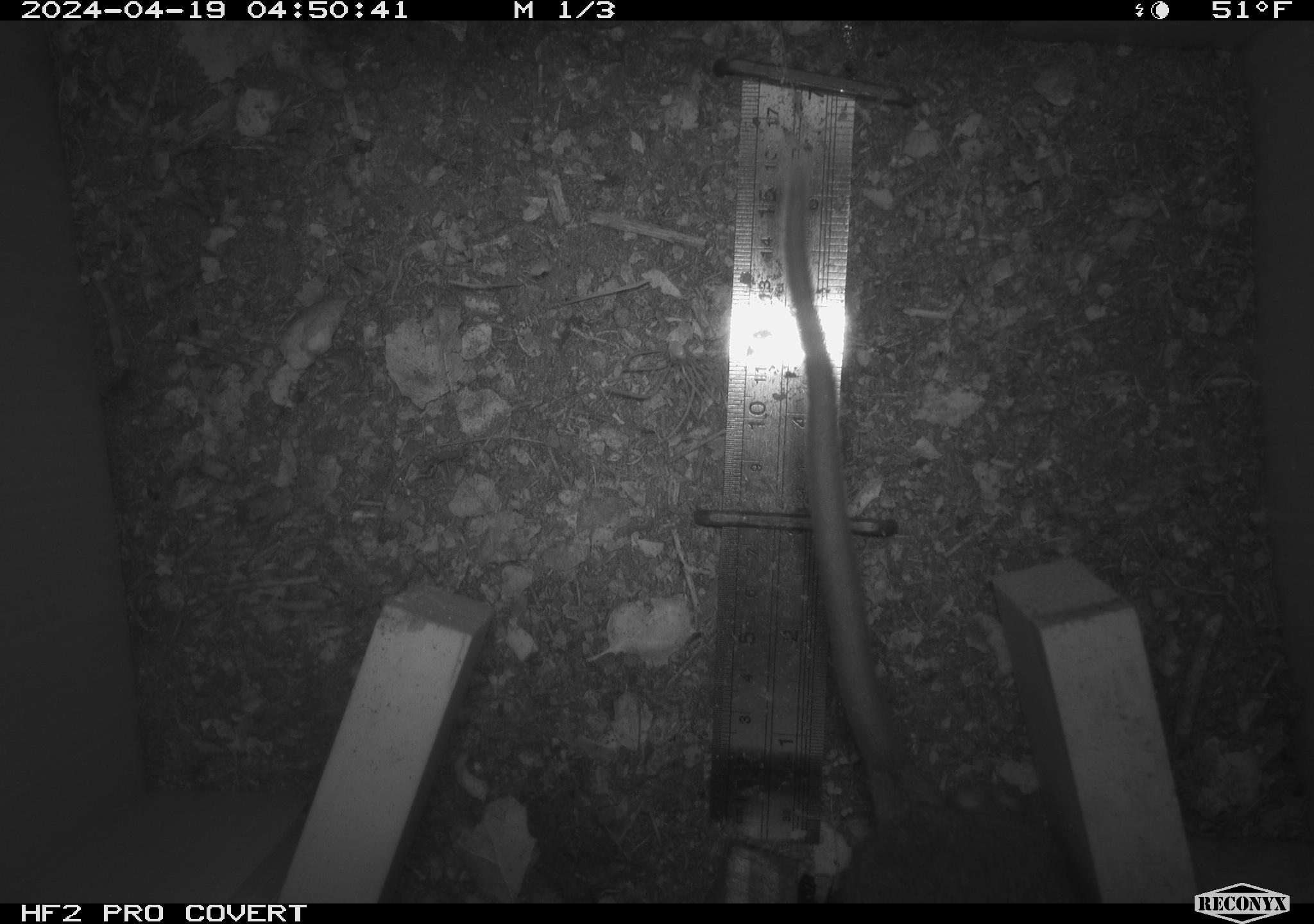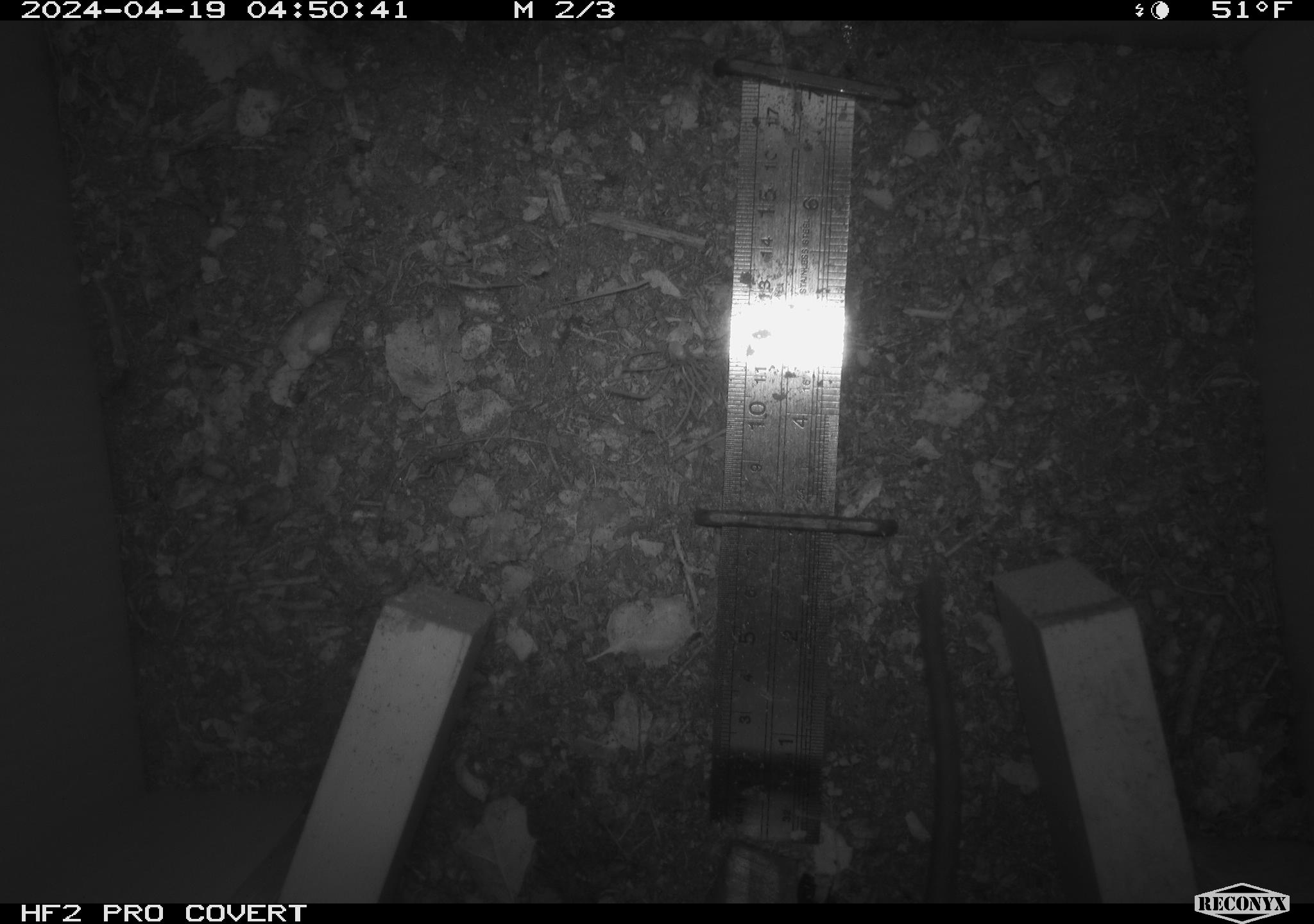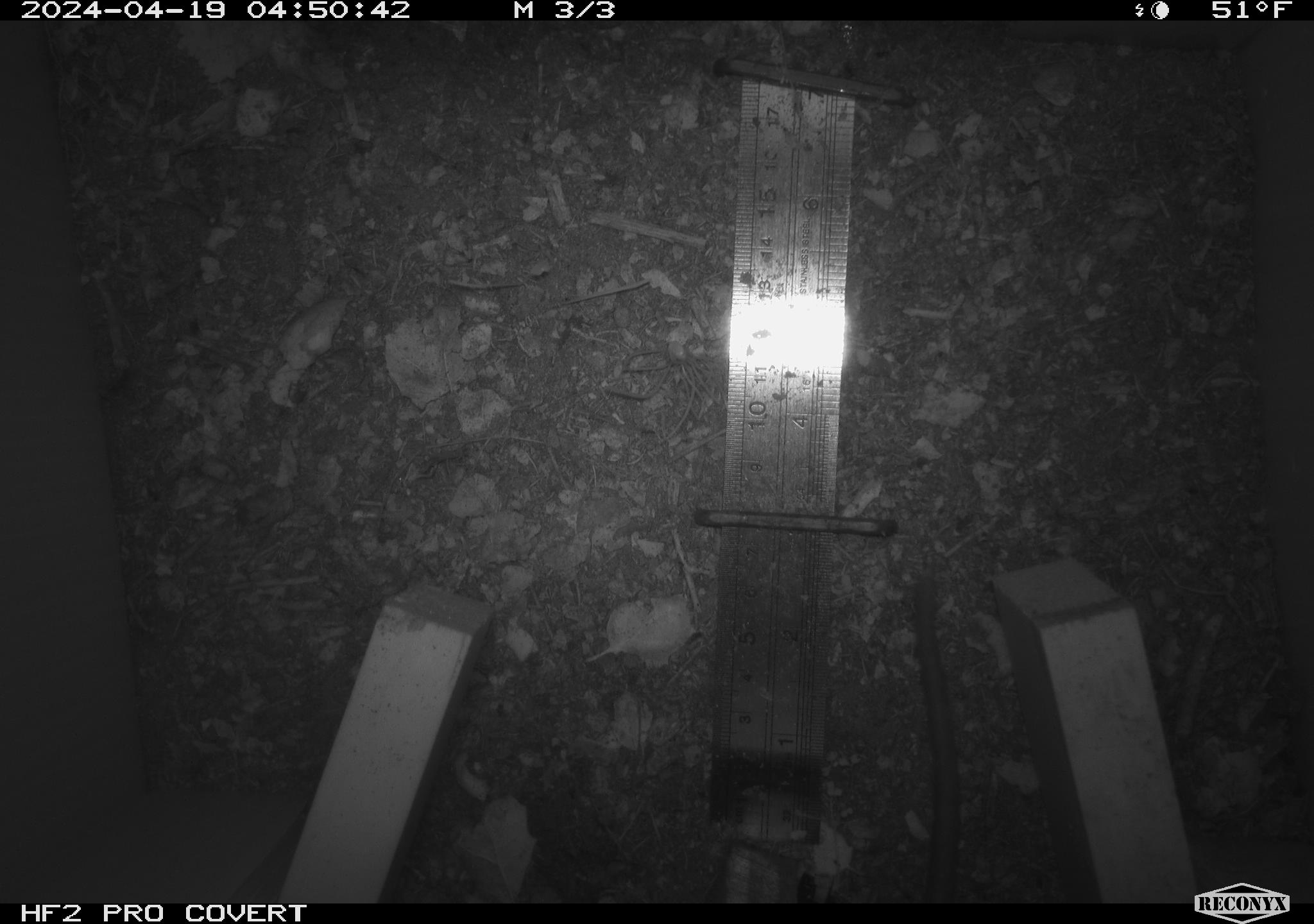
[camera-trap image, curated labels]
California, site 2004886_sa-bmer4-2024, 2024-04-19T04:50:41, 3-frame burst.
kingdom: Animalia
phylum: Chordata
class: Mammalia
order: Rodentia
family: Muridae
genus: Rattus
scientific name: Rattus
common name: rat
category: rattus species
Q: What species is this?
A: Rattus species (rat) (Rattus).